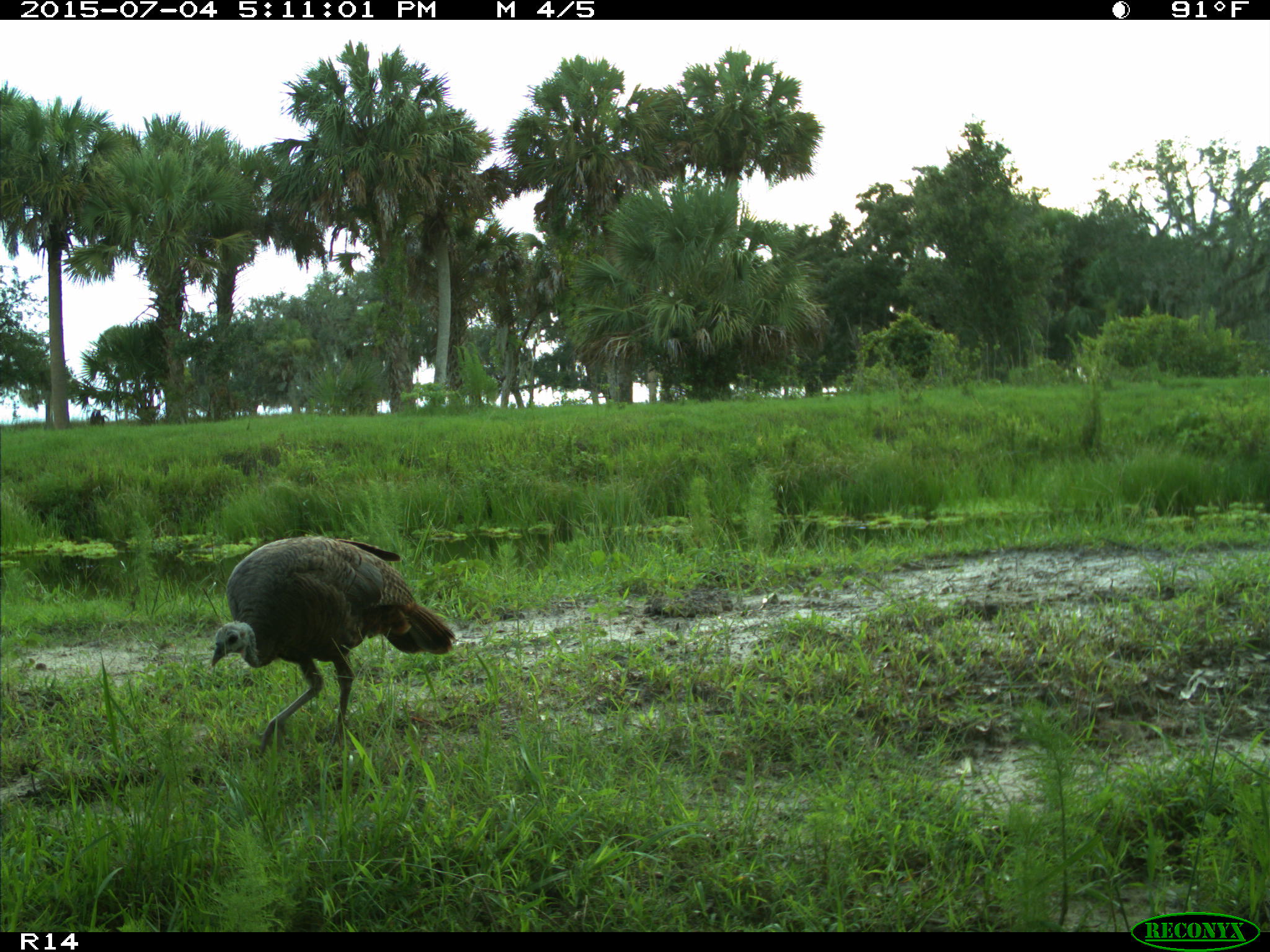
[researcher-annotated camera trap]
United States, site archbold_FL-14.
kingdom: Animalia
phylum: Chordata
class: Aves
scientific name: Aves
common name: birds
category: unidentified bird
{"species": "unidentified bird (birds) (Aves)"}